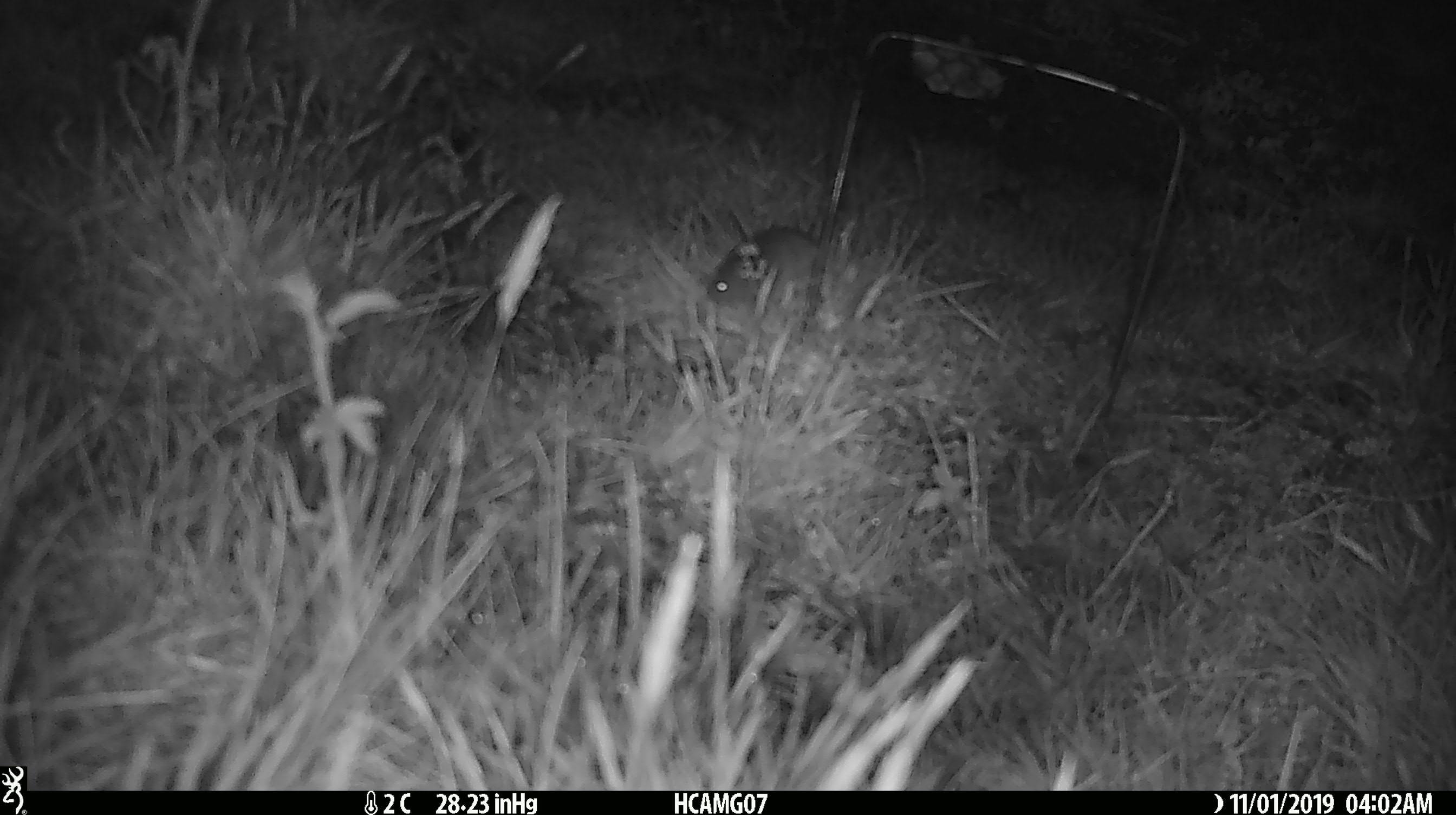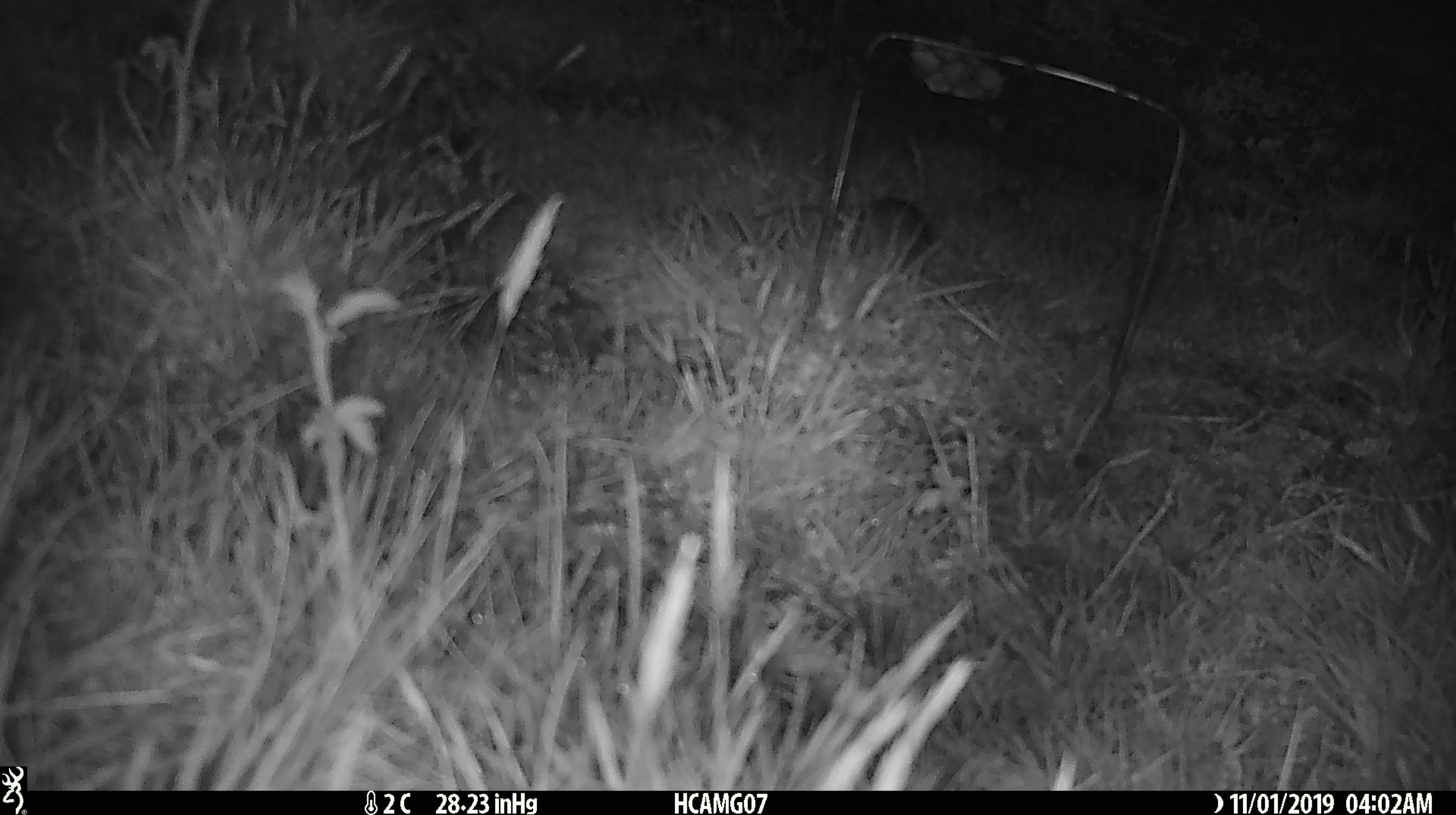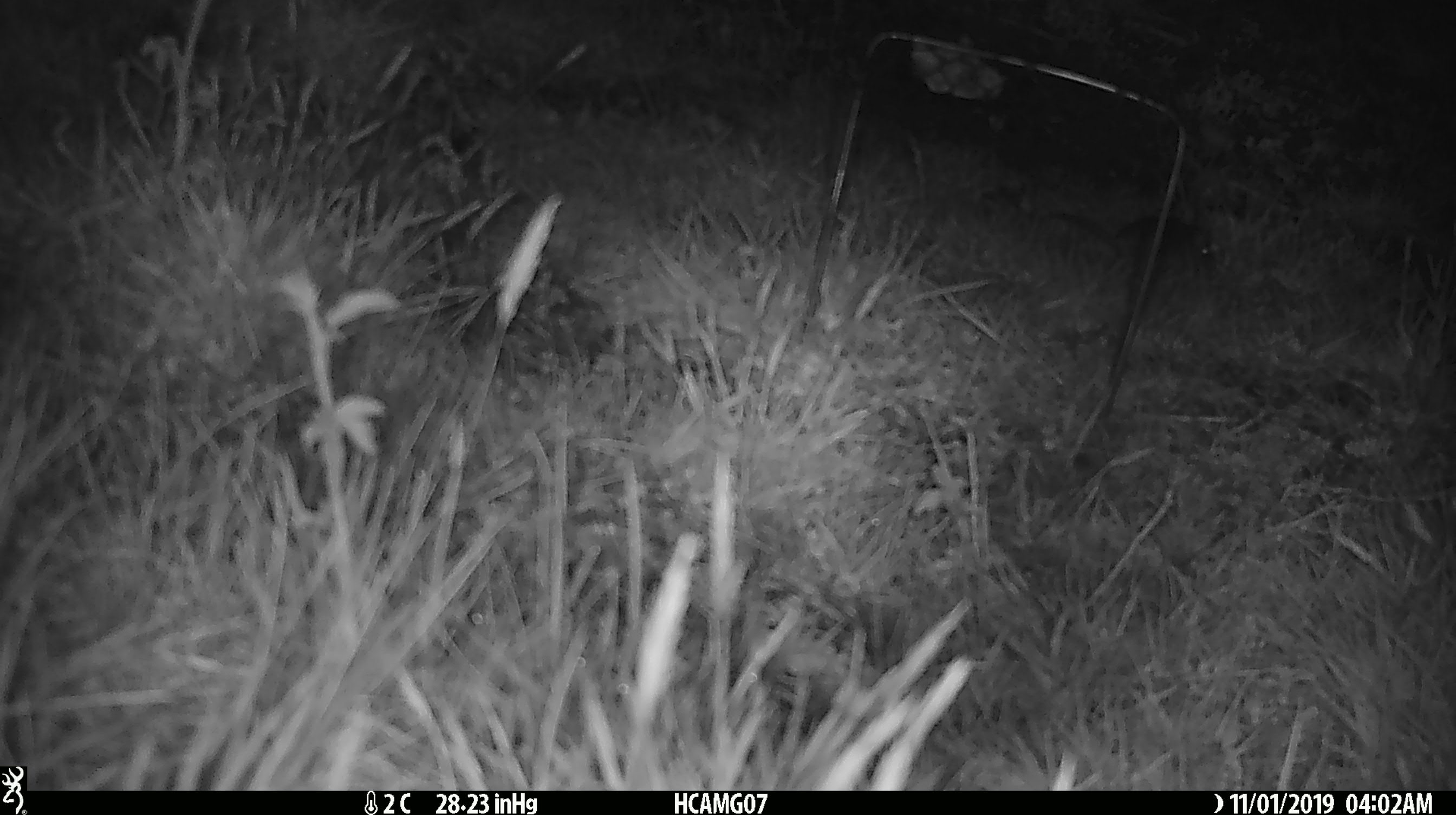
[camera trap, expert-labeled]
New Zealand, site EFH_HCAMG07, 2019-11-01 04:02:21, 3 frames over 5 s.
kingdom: Animalia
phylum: Chordata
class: Mammalia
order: Rodentia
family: Muridae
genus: Mus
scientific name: Mus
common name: mouse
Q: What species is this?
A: Mouse (Mus).